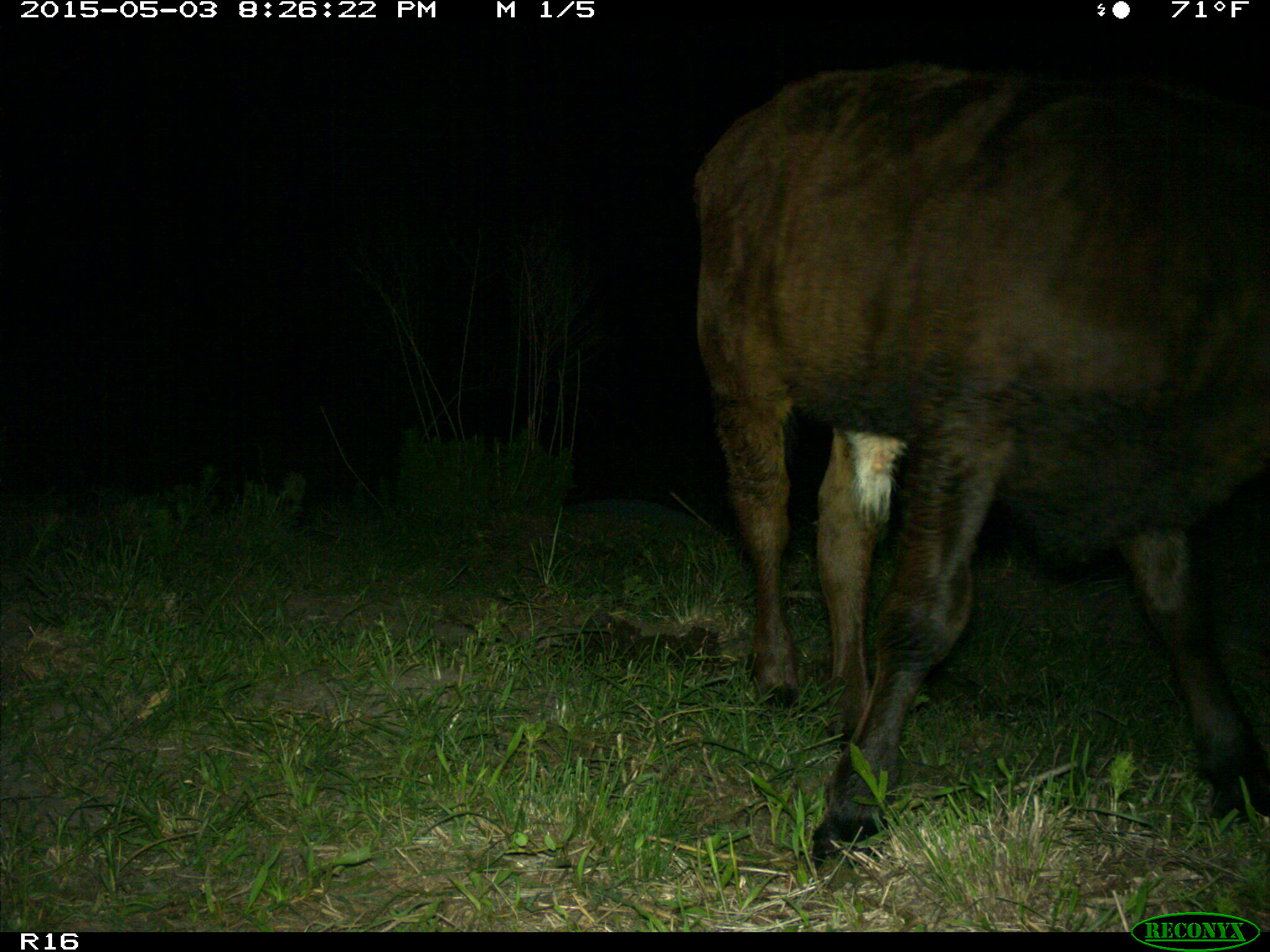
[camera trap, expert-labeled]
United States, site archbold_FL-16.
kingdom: Animalia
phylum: Chordata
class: Mammalia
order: Artiodactyla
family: Bovidae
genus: Bos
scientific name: Bos taurus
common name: domestic cow